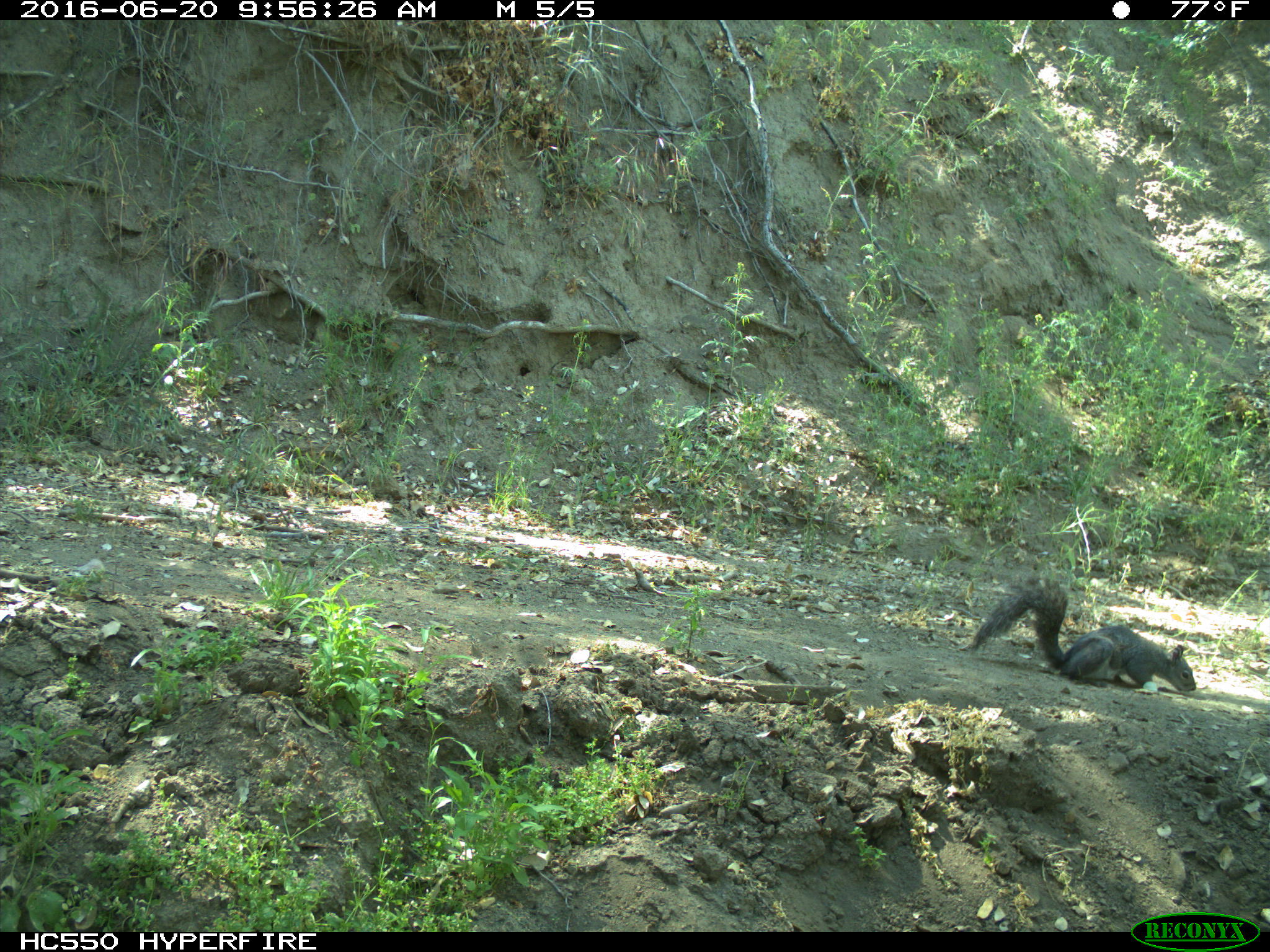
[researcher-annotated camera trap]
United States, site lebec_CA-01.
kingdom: Animalia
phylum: Chordata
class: Mammalia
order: Rodentia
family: Sciuridae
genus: Sciurus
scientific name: Sciurus carolinensis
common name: eastern gray squirrel